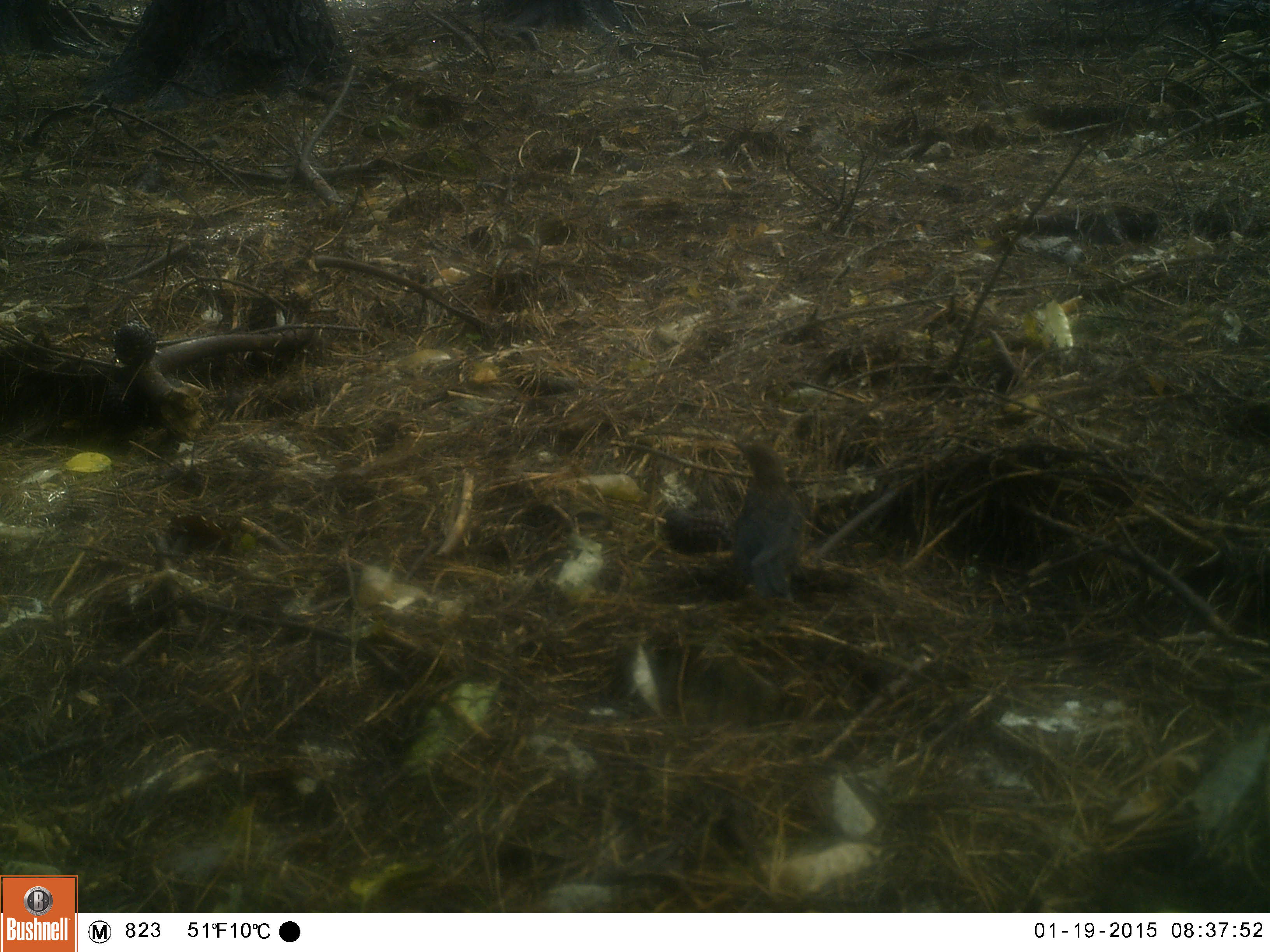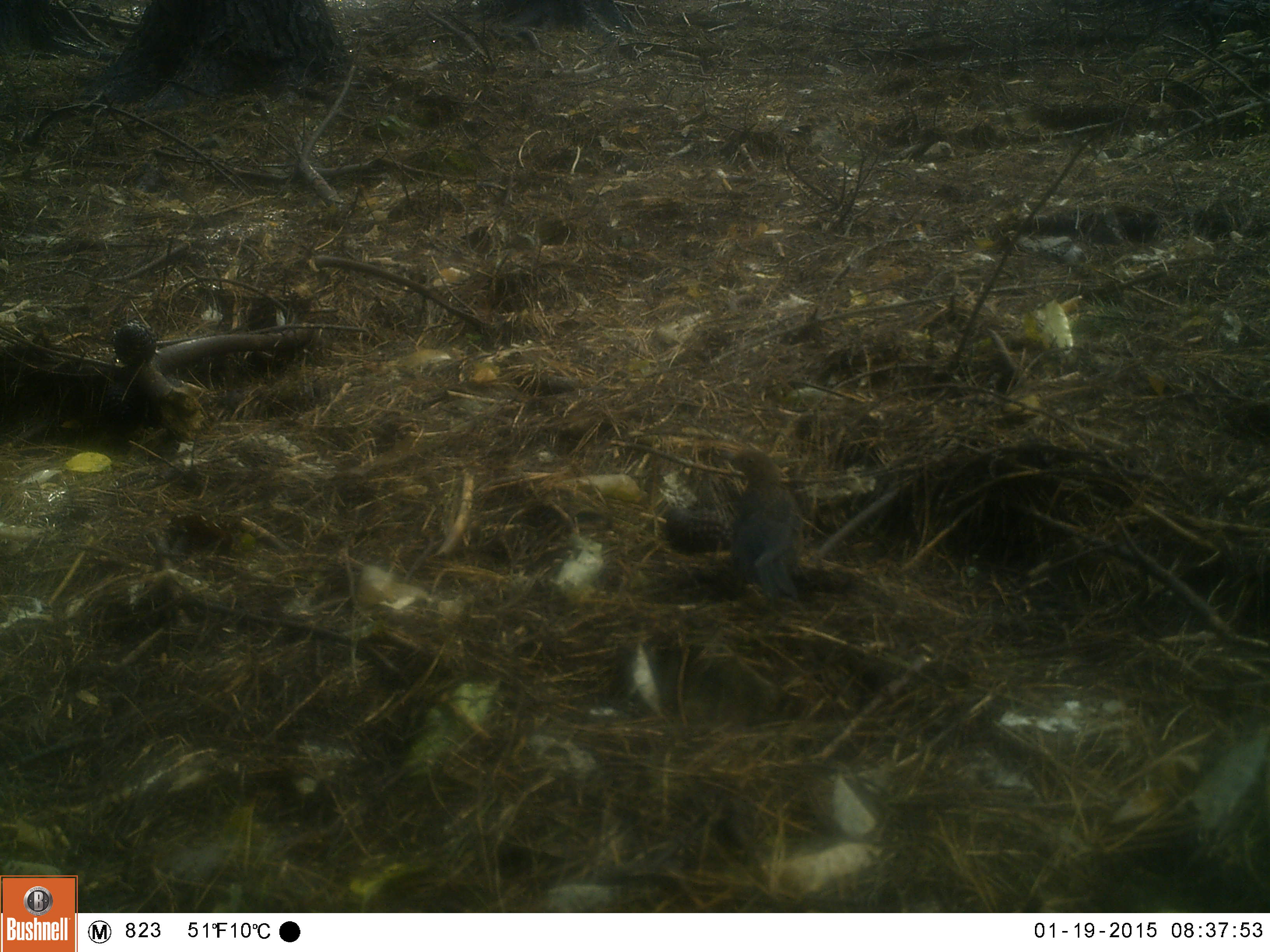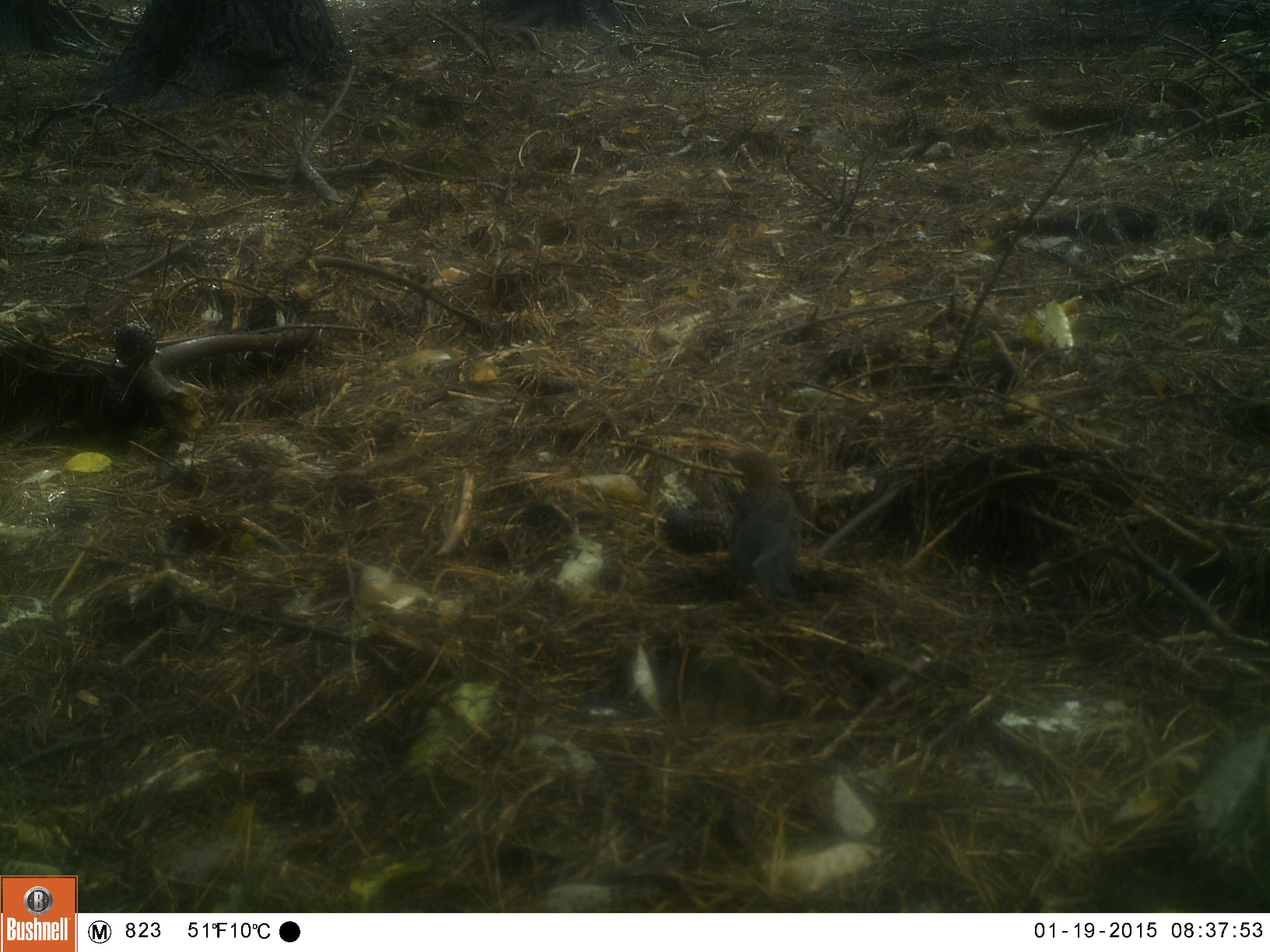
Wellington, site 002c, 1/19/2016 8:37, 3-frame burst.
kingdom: Animalia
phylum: Chordata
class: Aves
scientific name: Aves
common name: bird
Bird (Aves).